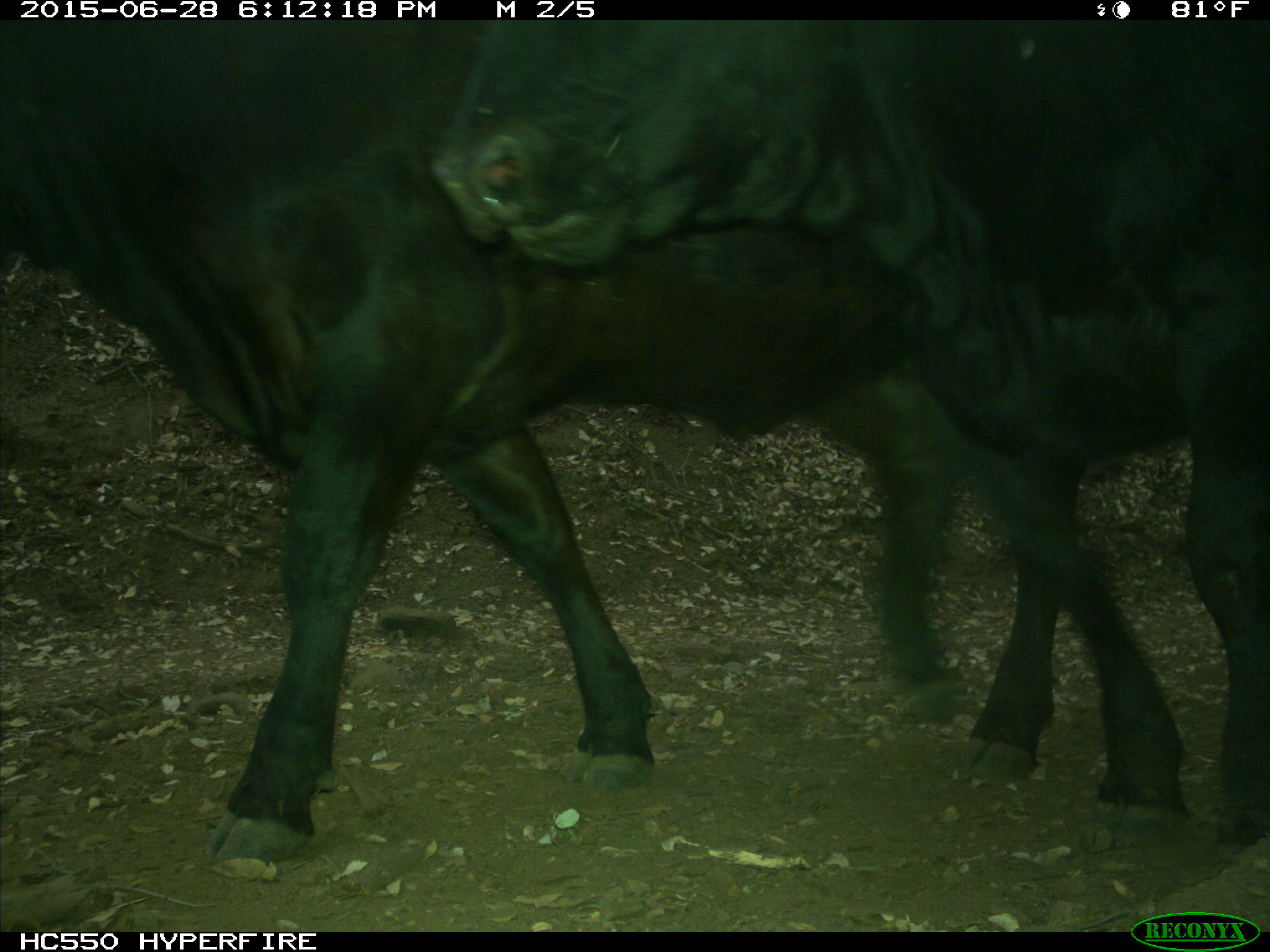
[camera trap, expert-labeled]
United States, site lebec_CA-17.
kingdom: Animalia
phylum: Chordata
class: Mammalia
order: Artiodactyla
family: Bovidae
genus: Bos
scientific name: Bos taurus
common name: domestic cow